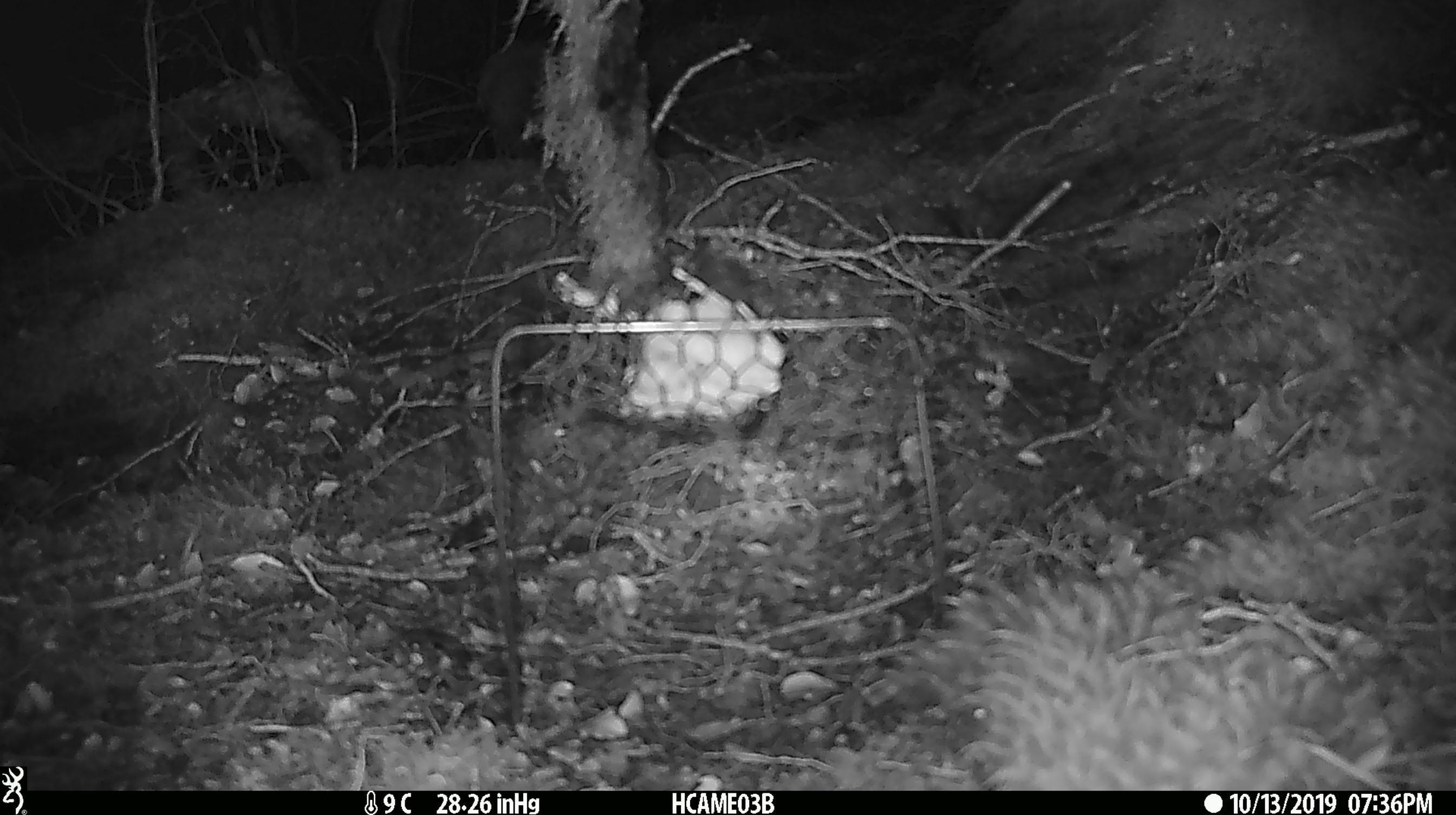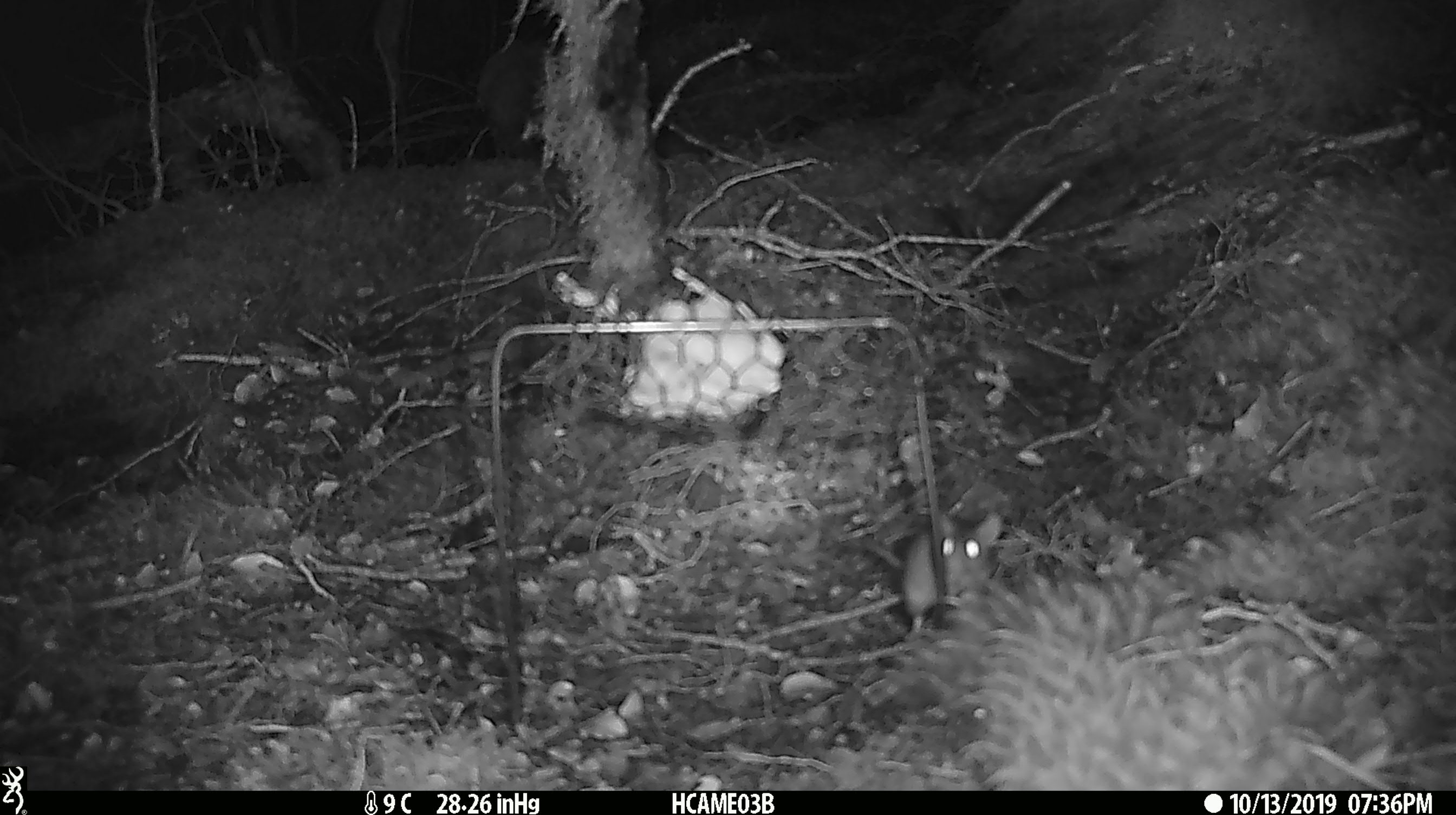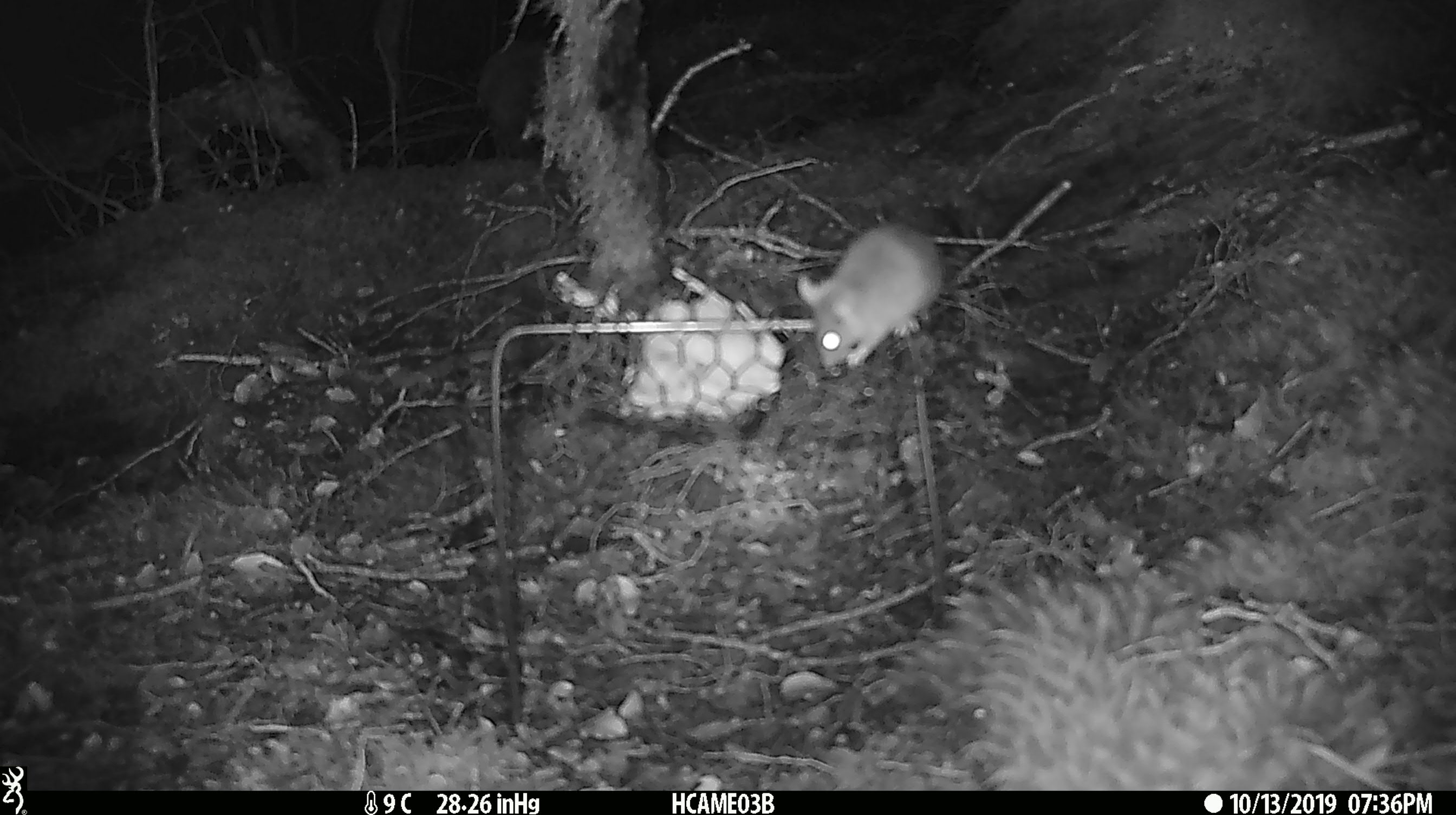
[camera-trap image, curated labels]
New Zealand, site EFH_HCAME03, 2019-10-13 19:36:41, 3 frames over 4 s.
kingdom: Animalia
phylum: Chordata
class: Mammalia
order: Rodentia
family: Muridae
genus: Mus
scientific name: Mus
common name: mouse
Mouse (Mus).